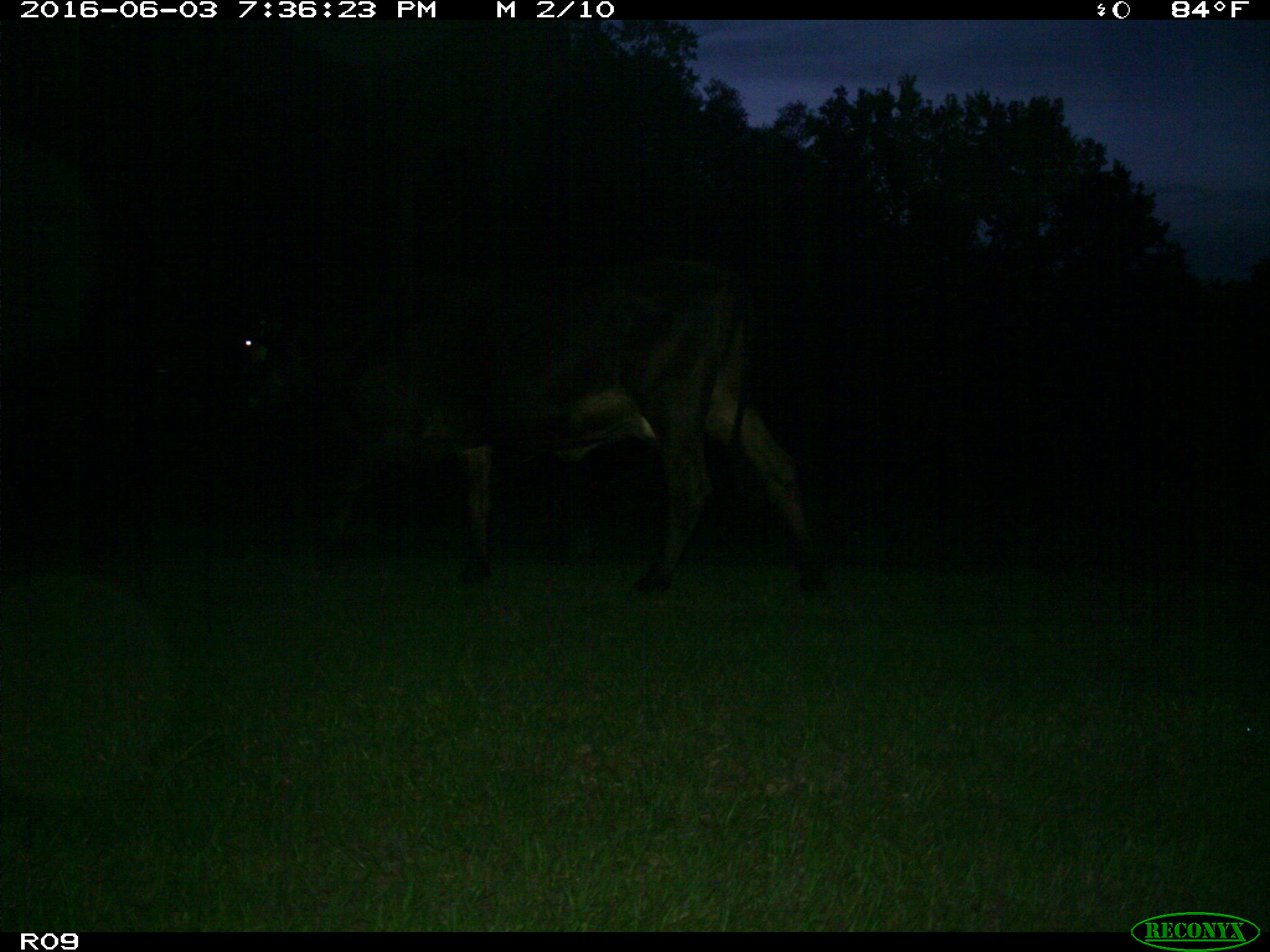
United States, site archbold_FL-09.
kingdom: Animalia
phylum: Chordata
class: Mammalia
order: Artiodactyla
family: Bovidae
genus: Bos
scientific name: Bos taurus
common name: domestic cow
Bos taurus (domestic cow).